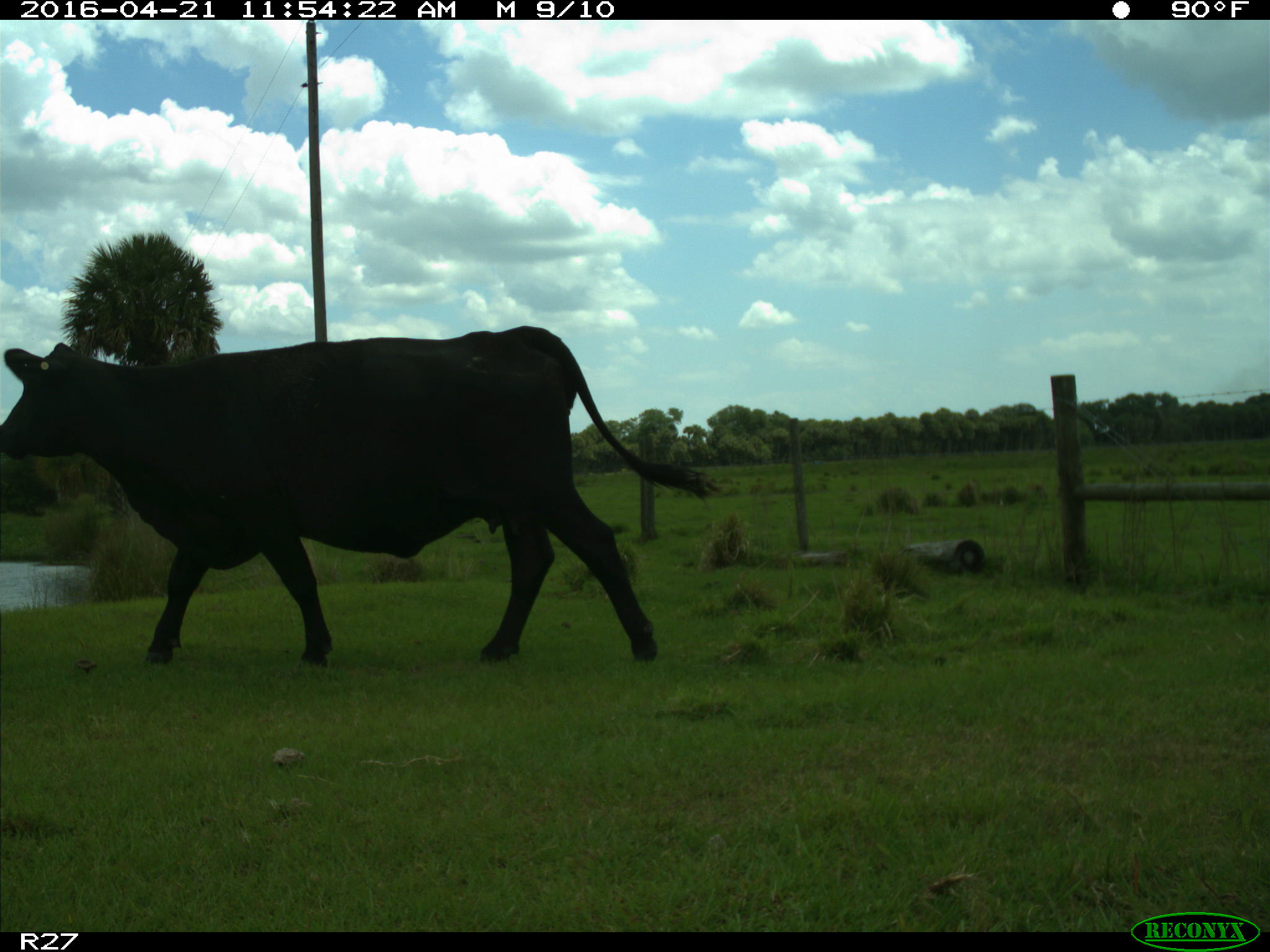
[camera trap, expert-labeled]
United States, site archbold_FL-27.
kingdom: Animalia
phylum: Chordata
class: Mammalia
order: Artiodactyla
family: Bovidae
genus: Bos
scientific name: Bos taurus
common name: domestic cow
Bos taurus (domestic cow).